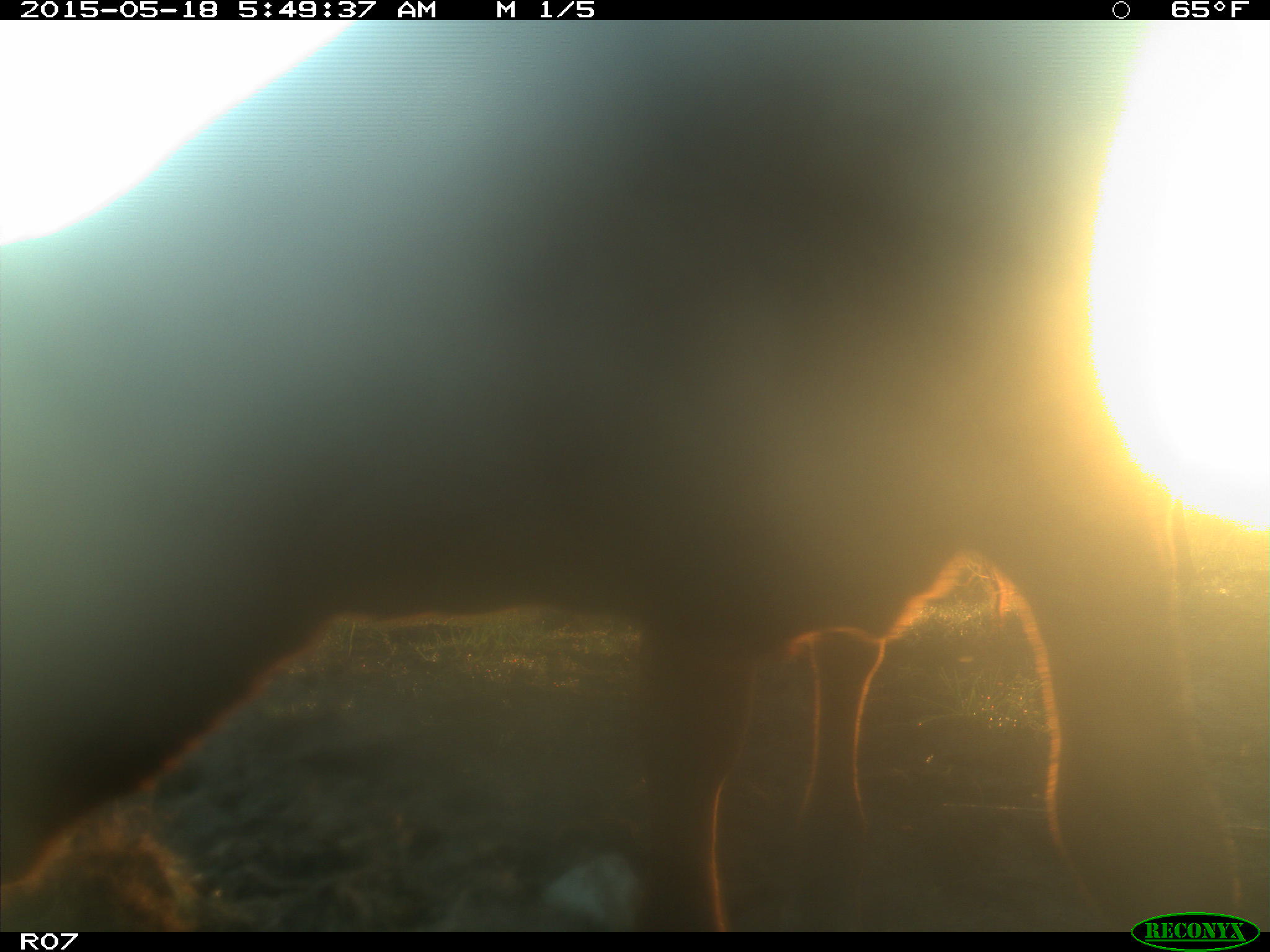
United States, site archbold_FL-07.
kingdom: Animalia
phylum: Chordata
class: Mammalia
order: Artiodactyla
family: Bovidae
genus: Bos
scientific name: Bos taurus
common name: domestic cow